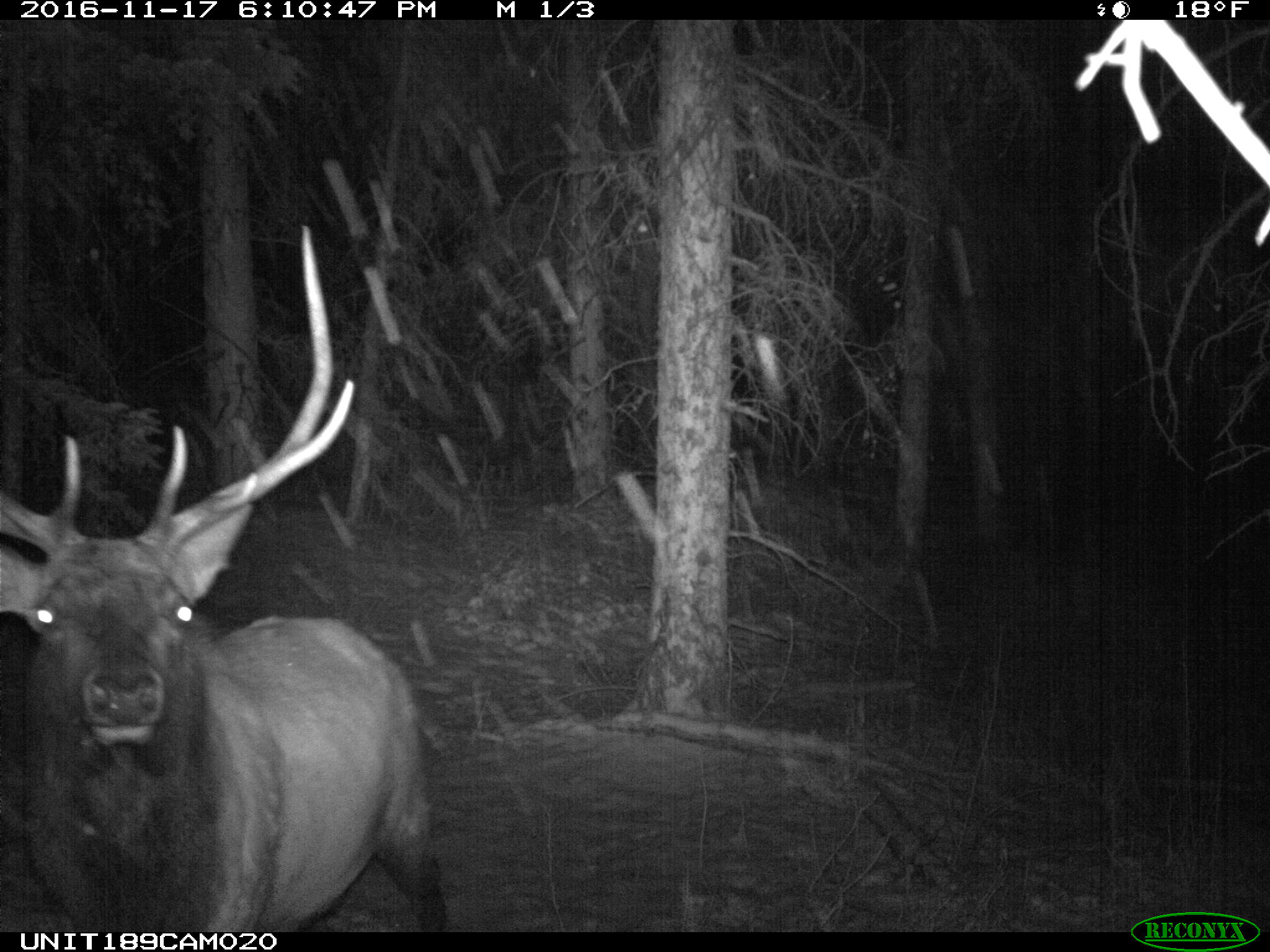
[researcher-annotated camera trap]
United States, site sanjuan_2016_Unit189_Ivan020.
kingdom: Animalia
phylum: Chordata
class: Mammalia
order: Artiodactyla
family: Cervidae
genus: Cervus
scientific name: Cervus elaphus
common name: red deer